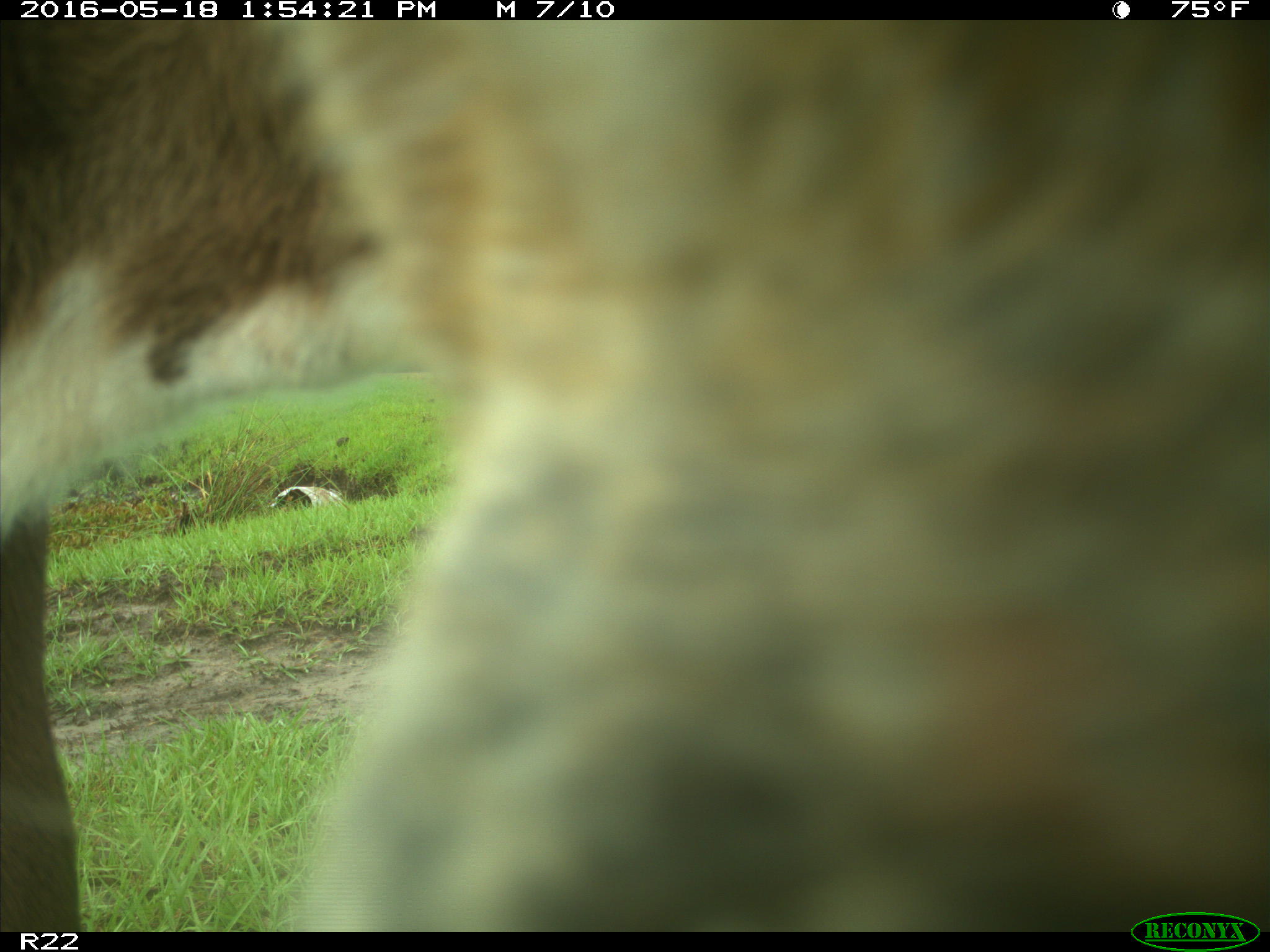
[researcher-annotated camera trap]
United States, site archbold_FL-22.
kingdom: Animalia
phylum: Chordata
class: Mammalia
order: Artiodactyla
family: Bovidae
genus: Bos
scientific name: Bos taurus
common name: domestic cow